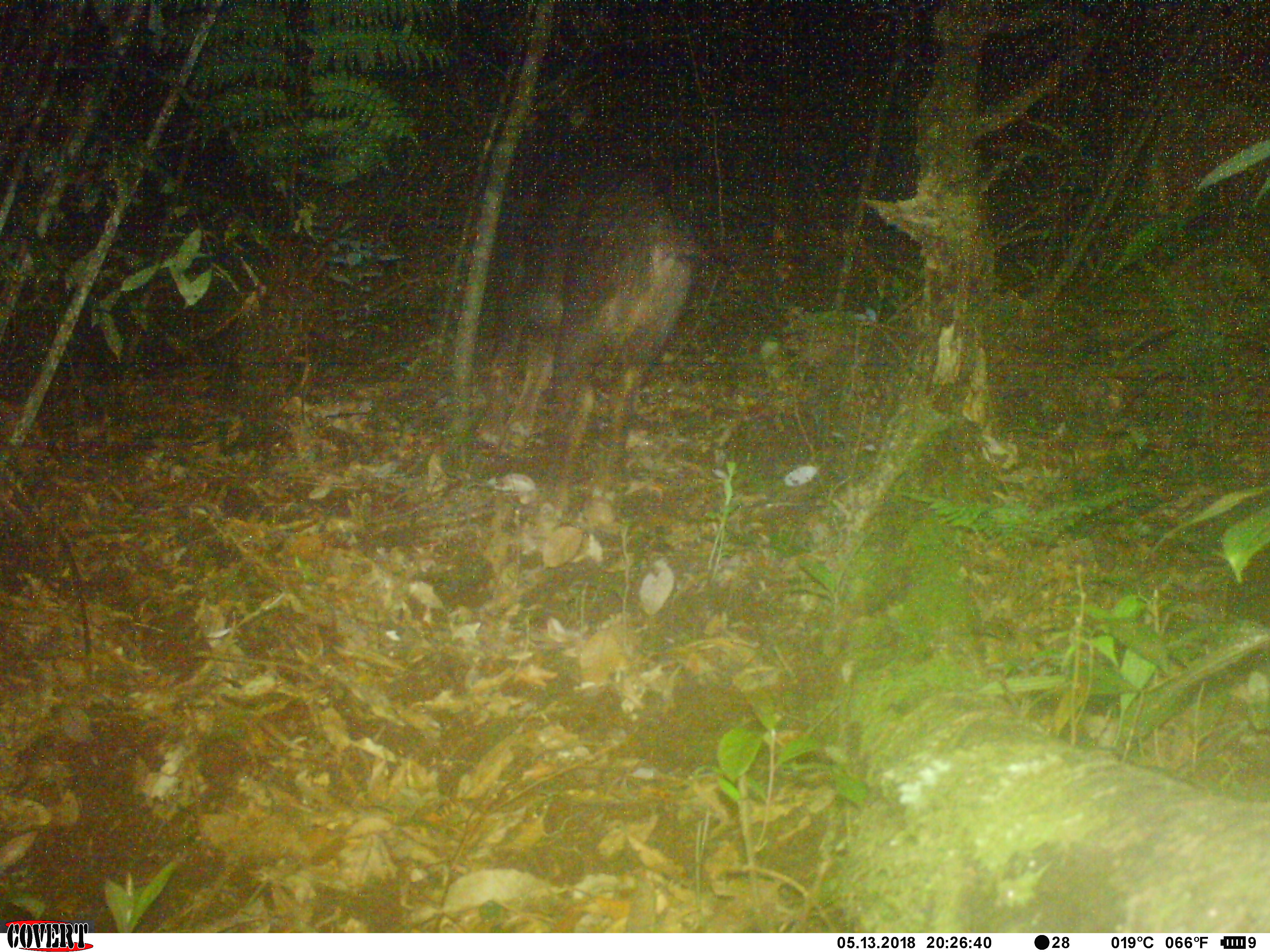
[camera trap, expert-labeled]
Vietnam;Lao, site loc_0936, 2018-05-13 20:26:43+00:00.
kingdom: Animalia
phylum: Chordata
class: Mammalia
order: Artiodactyla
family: Bovidae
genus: Capricornis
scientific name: Capricornis sumatraensis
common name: chinese serow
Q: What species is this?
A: Chinese serow (Capricornis sumatraensis).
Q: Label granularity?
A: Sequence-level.